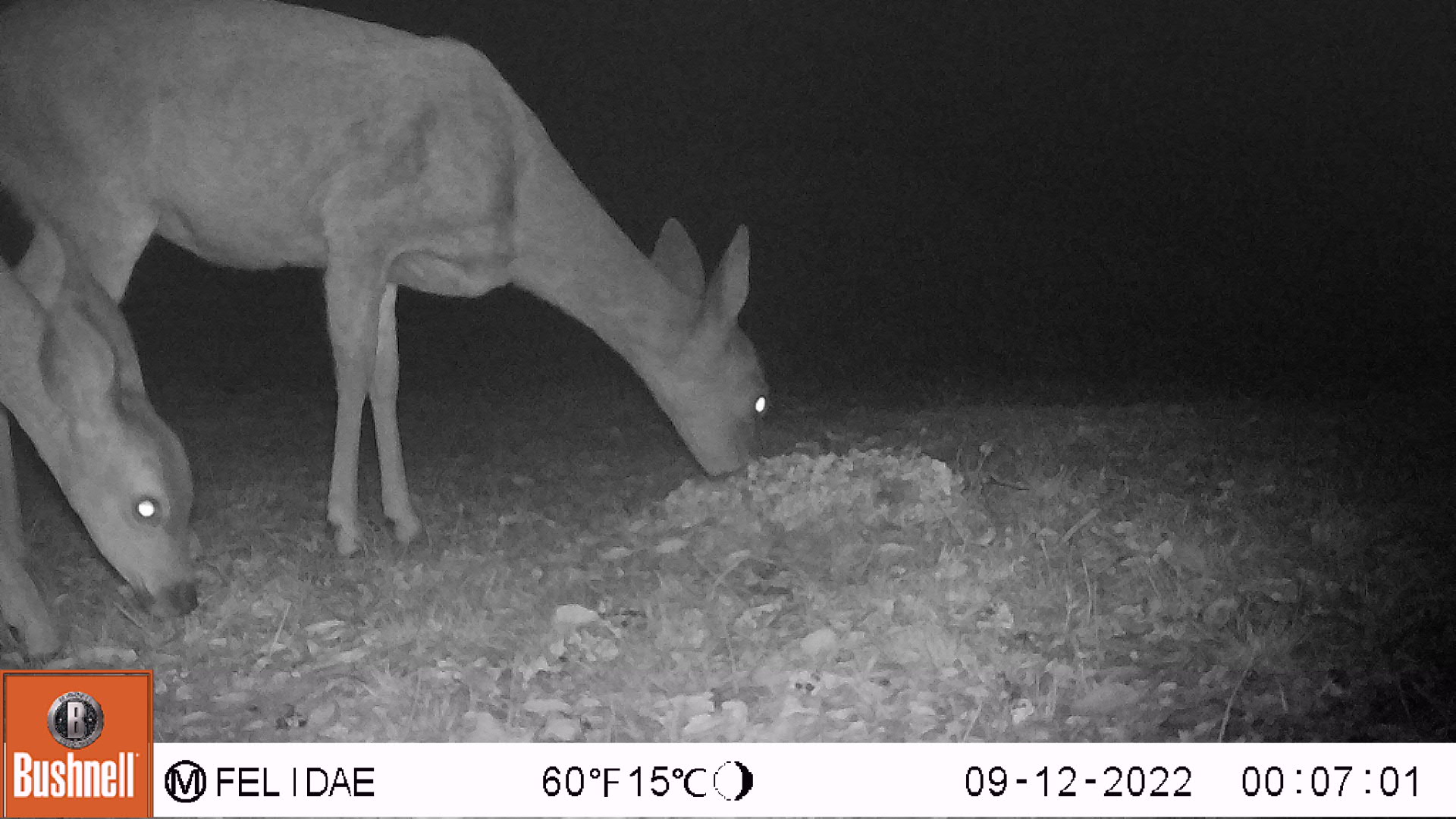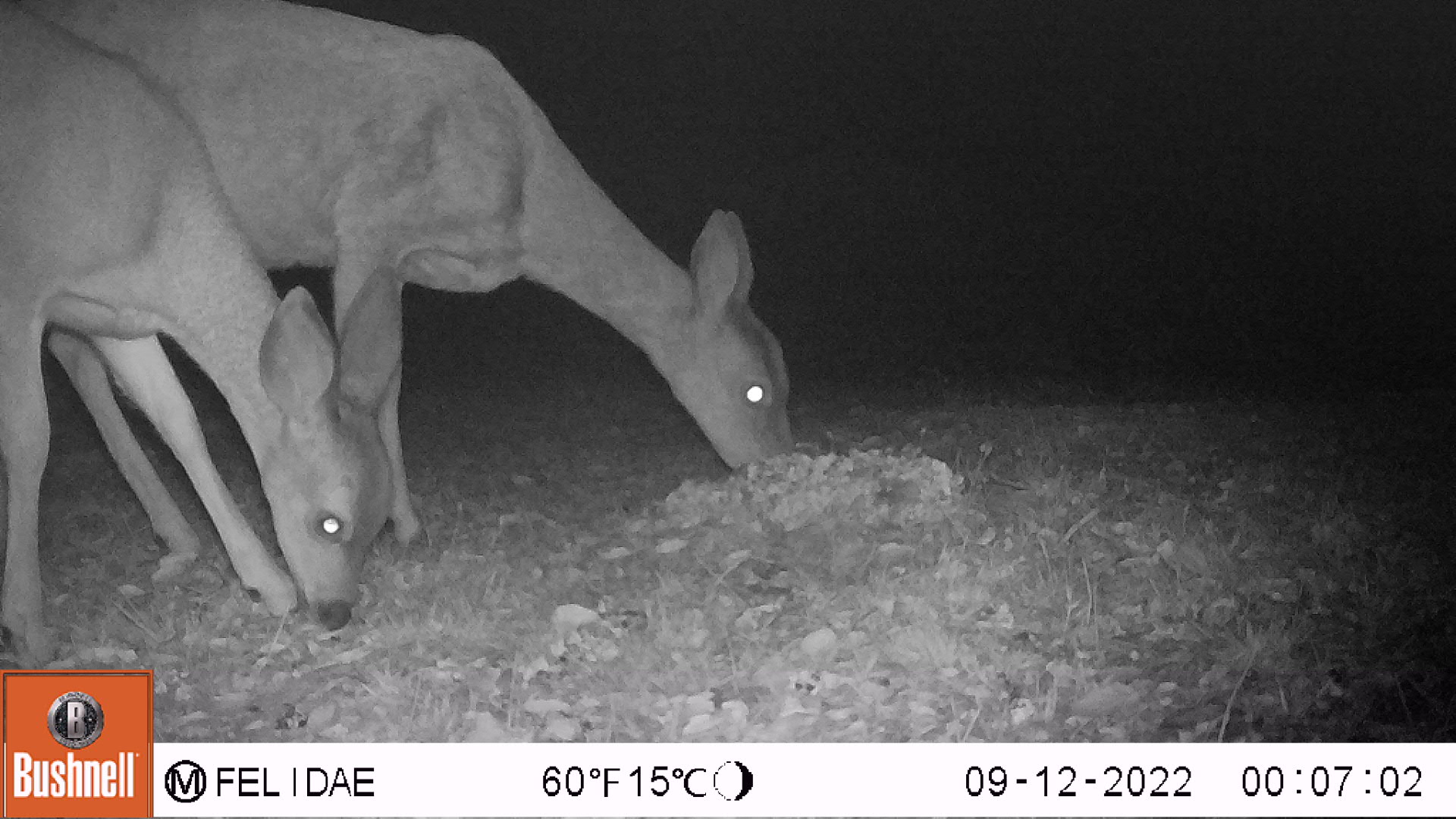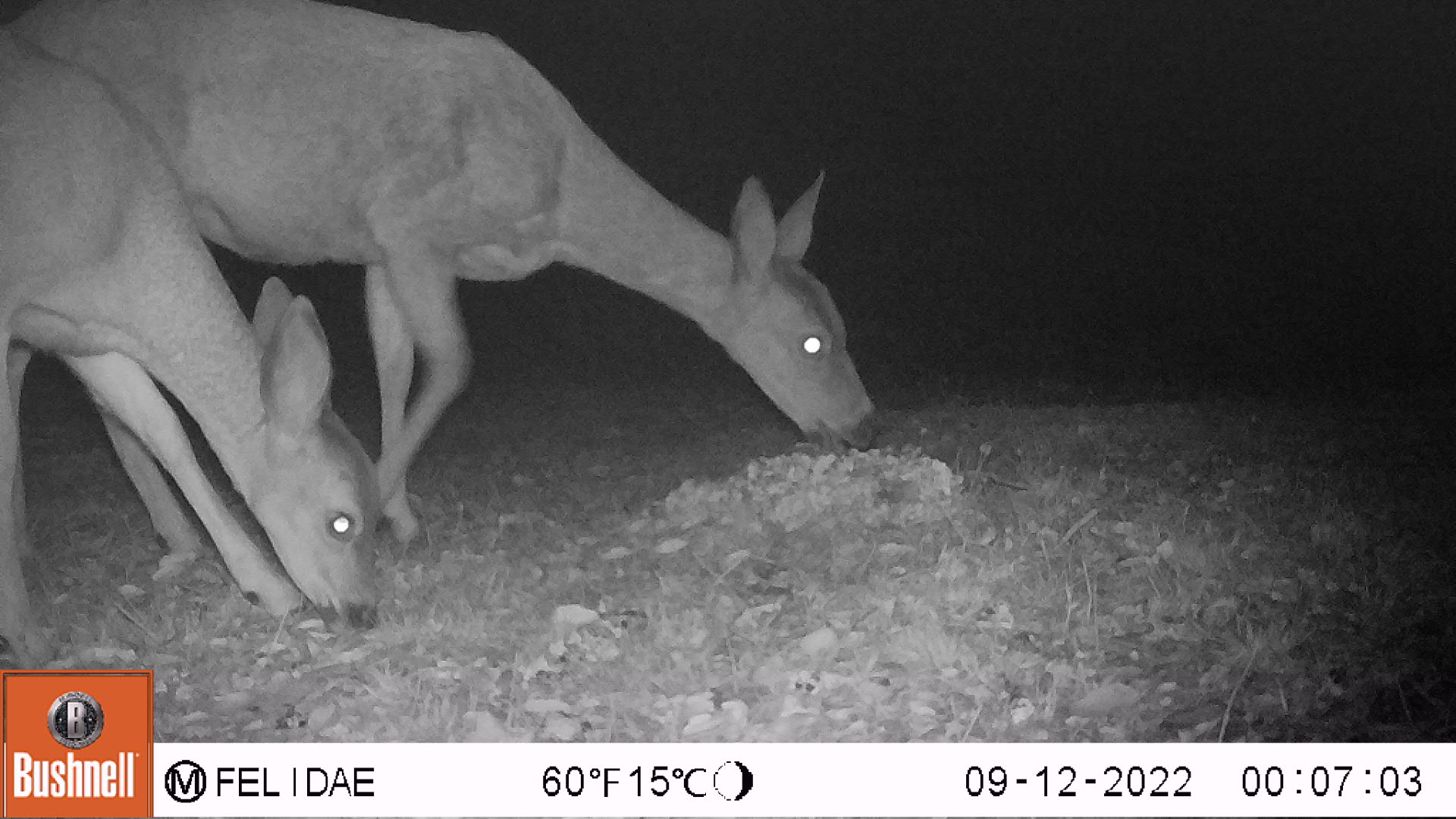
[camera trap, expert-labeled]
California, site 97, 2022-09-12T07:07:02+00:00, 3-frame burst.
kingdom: Animalia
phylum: Chordata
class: Mammalia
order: Artiodactyla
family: Cervidae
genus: Odocoileus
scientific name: Odocoileus hemionus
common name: mule deer